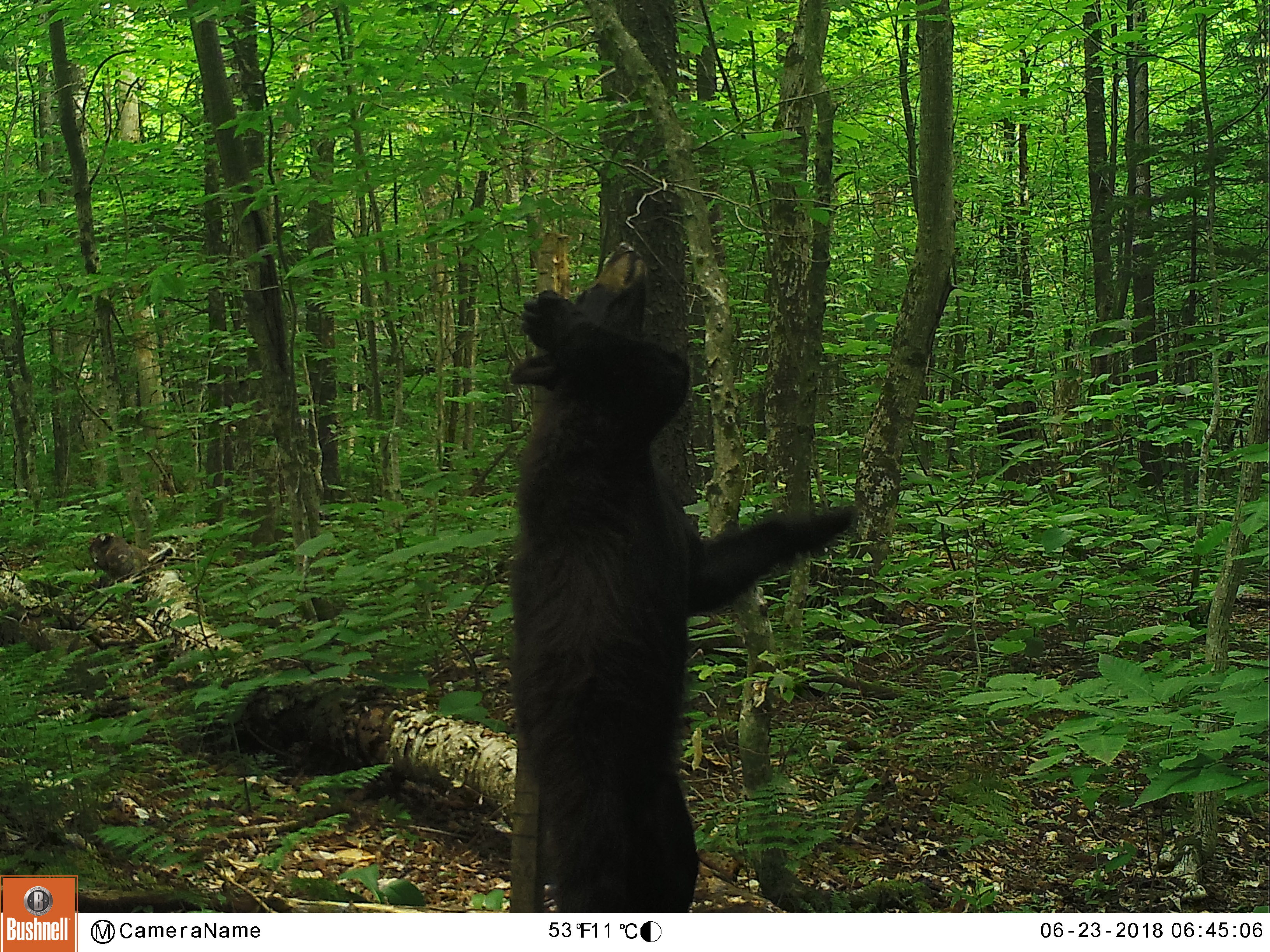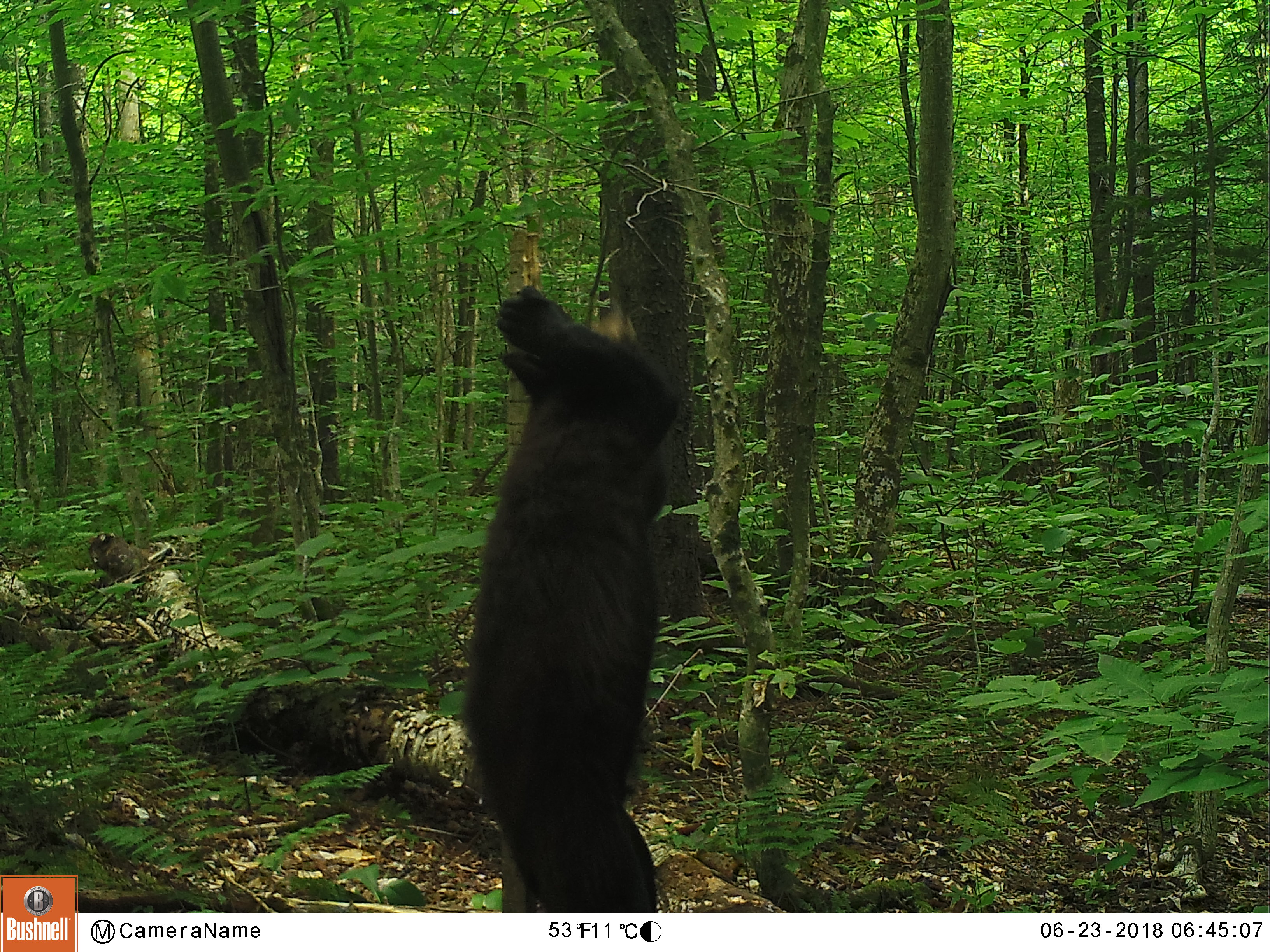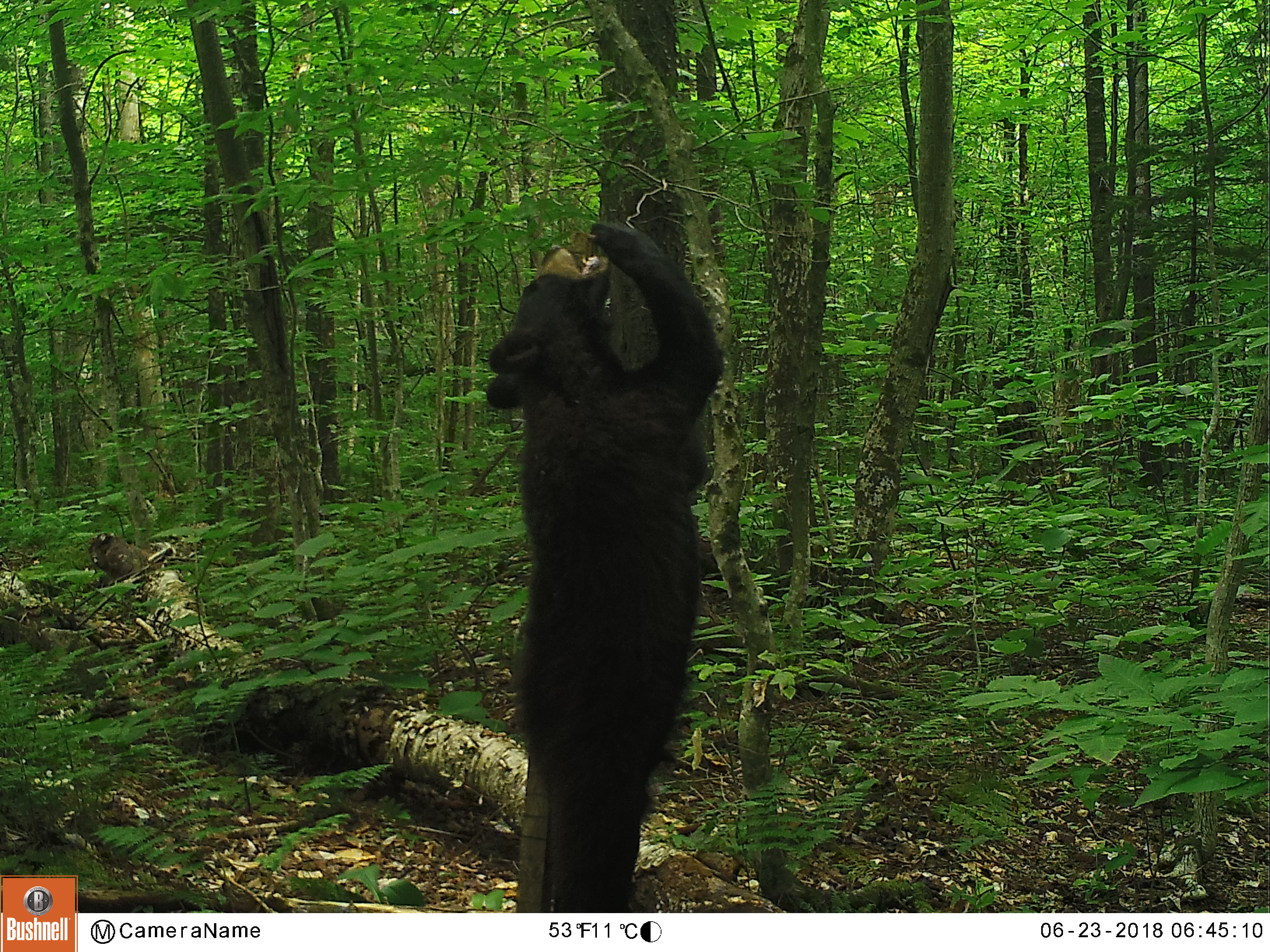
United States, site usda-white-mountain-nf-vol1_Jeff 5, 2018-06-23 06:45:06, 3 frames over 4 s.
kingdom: Animalia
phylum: Chordata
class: Mammalia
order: Carnivora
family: Ursidae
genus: Ursus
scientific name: Ursus americanus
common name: black bear